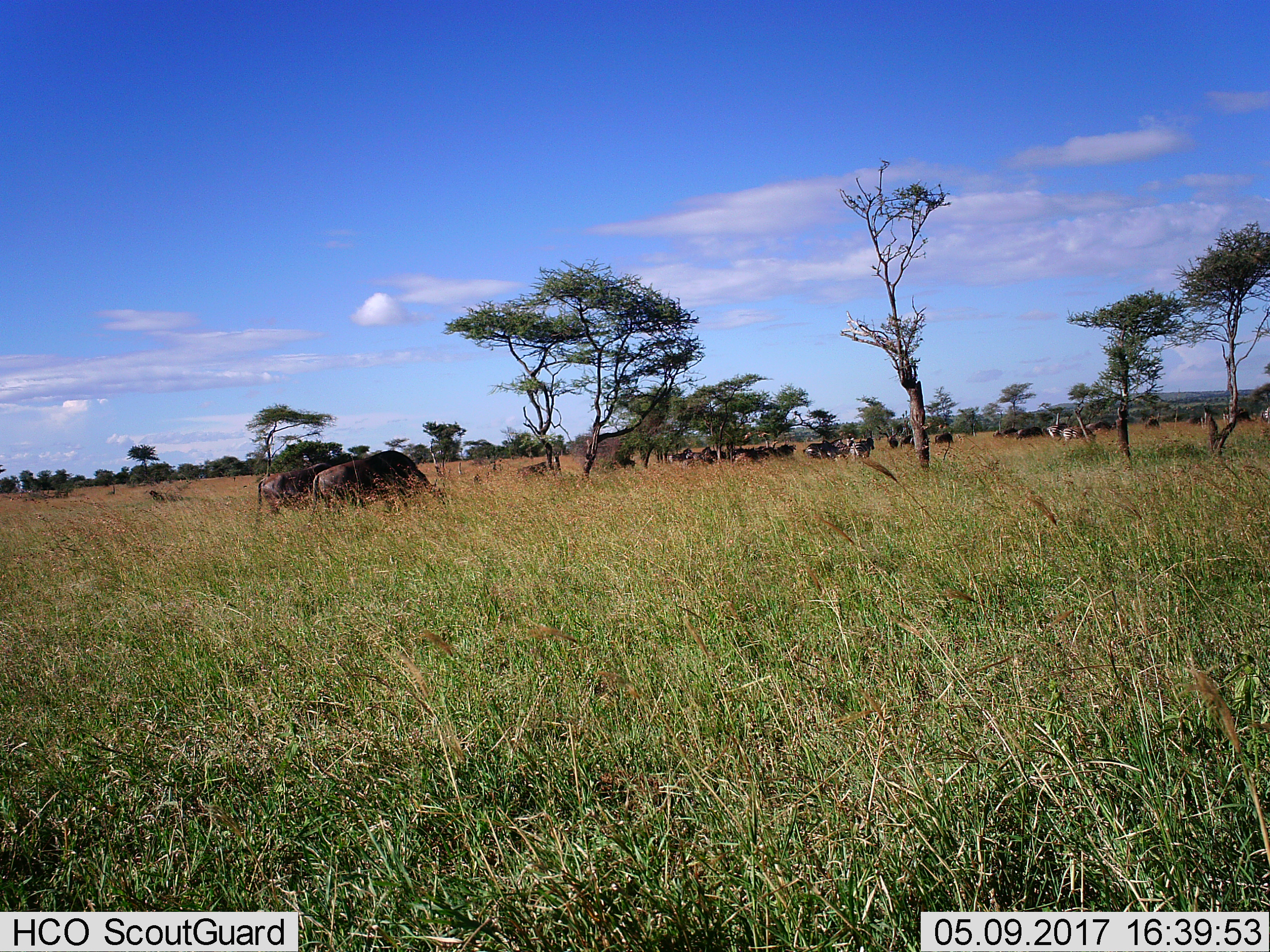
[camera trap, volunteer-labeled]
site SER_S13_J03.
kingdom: Animalia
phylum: Chordata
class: Mammalia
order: Artiodactyla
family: Bovidae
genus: Connochaetes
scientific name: Connochaetes taurinus taurinus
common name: blue wildebeest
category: wildebeestblue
Wildebeestblue (blue wildebeest) (Connochaetes taurinus taurinus), count 11-50. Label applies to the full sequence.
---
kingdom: Animalia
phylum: Chordata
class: Mammalia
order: Perissodactyla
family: Equidae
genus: Equus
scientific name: Equus quagga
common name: plains zebra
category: zebraplains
Zebraplains (plains zebra) (Equus quagga), count 6. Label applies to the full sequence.